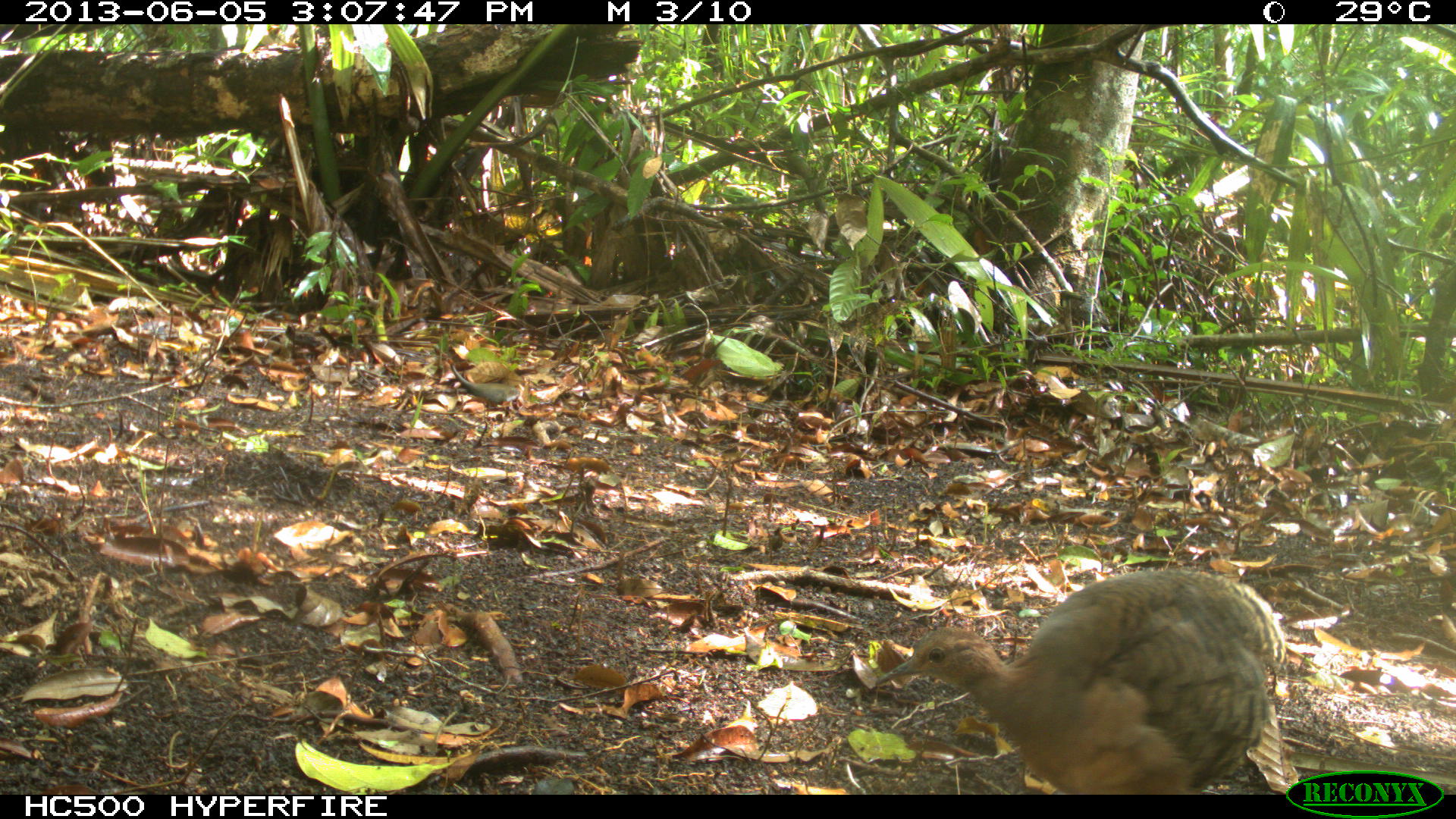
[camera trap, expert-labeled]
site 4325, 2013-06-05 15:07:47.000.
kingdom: Animalia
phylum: Chordata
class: Aves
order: Tinamiformes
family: Tinamidae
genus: Tinamus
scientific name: Tinamus major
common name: great tinamou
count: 1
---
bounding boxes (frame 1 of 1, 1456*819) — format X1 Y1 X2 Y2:
tinamus major: 873 566 1284 794